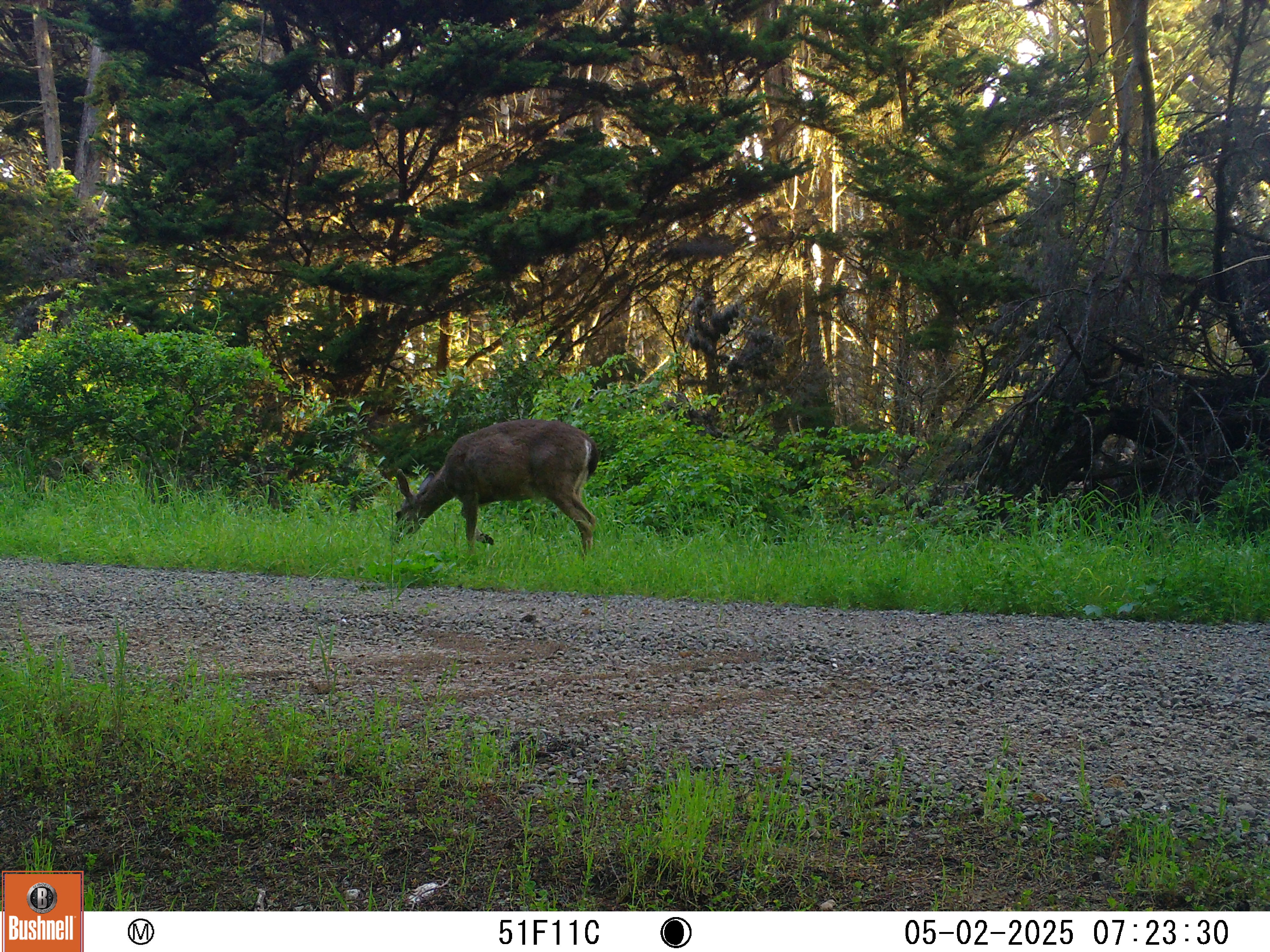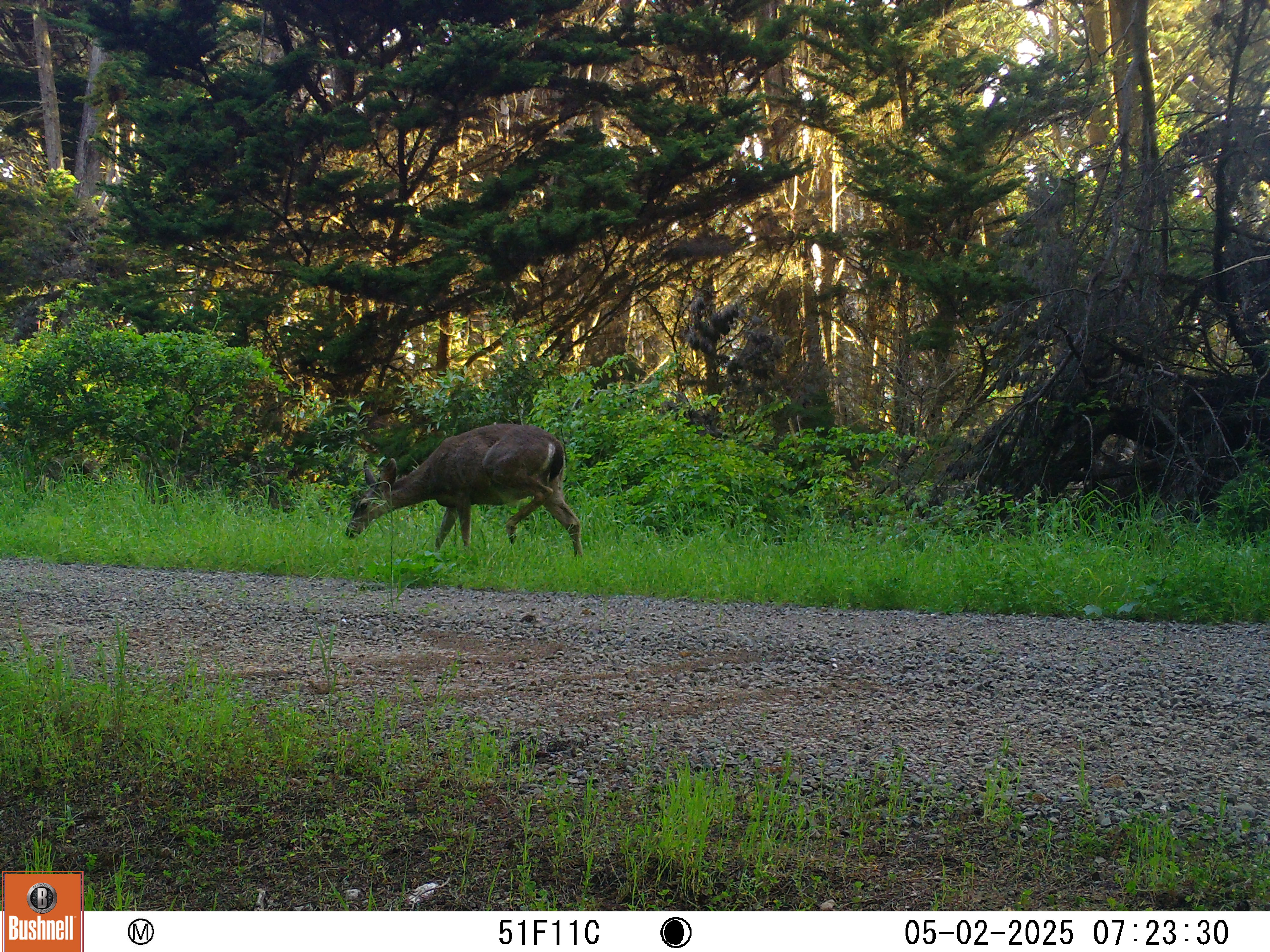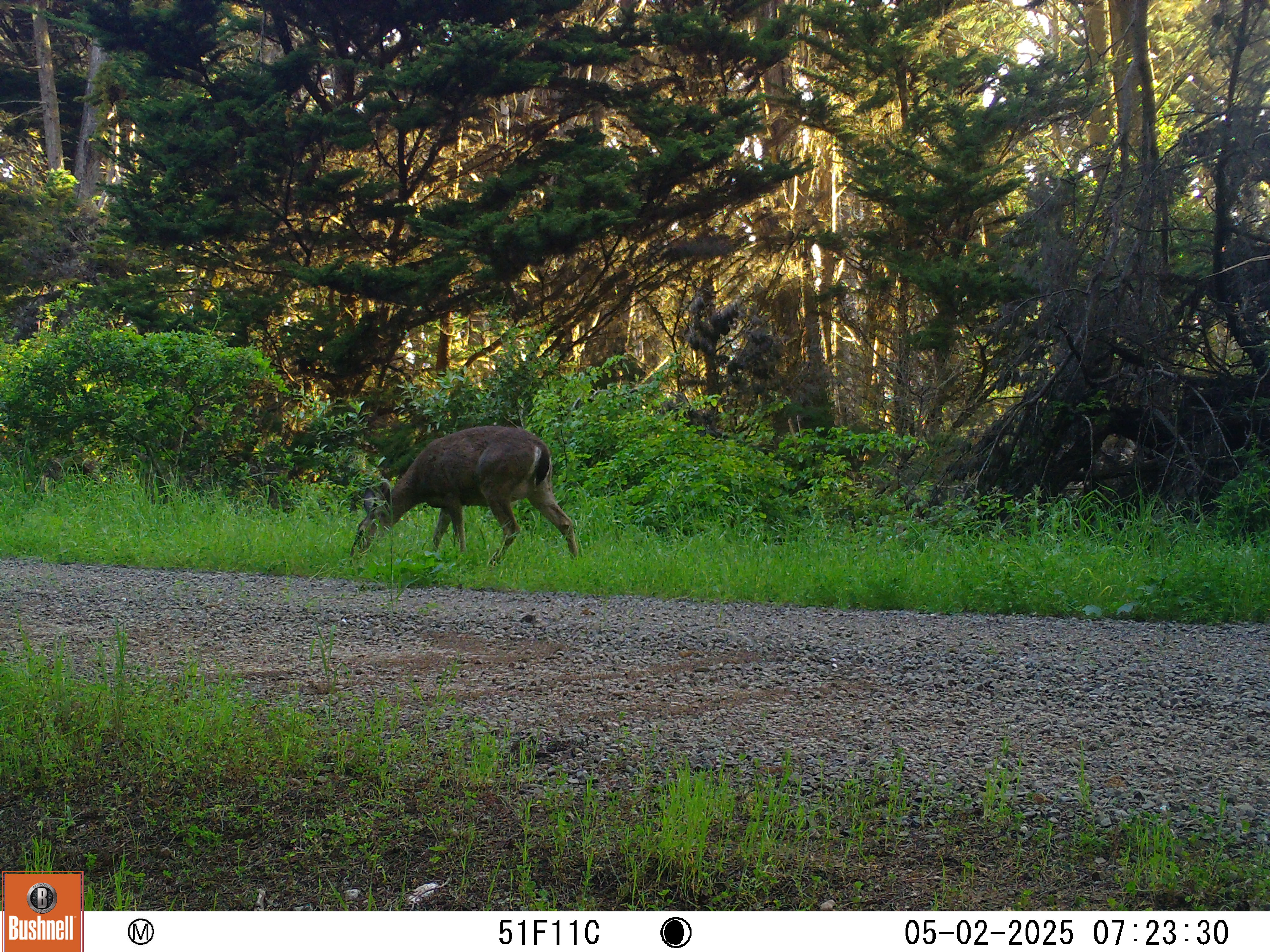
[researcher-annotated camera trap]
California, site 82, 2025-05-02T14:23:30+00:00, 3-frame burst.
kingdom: Animalia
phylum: Chordata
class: Mammalia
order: Artiodactyla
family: Cervidae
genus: Odocoileus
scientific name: Odocoileus hemionus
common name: mule deer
Mule deer (Odocoileus hemionus).